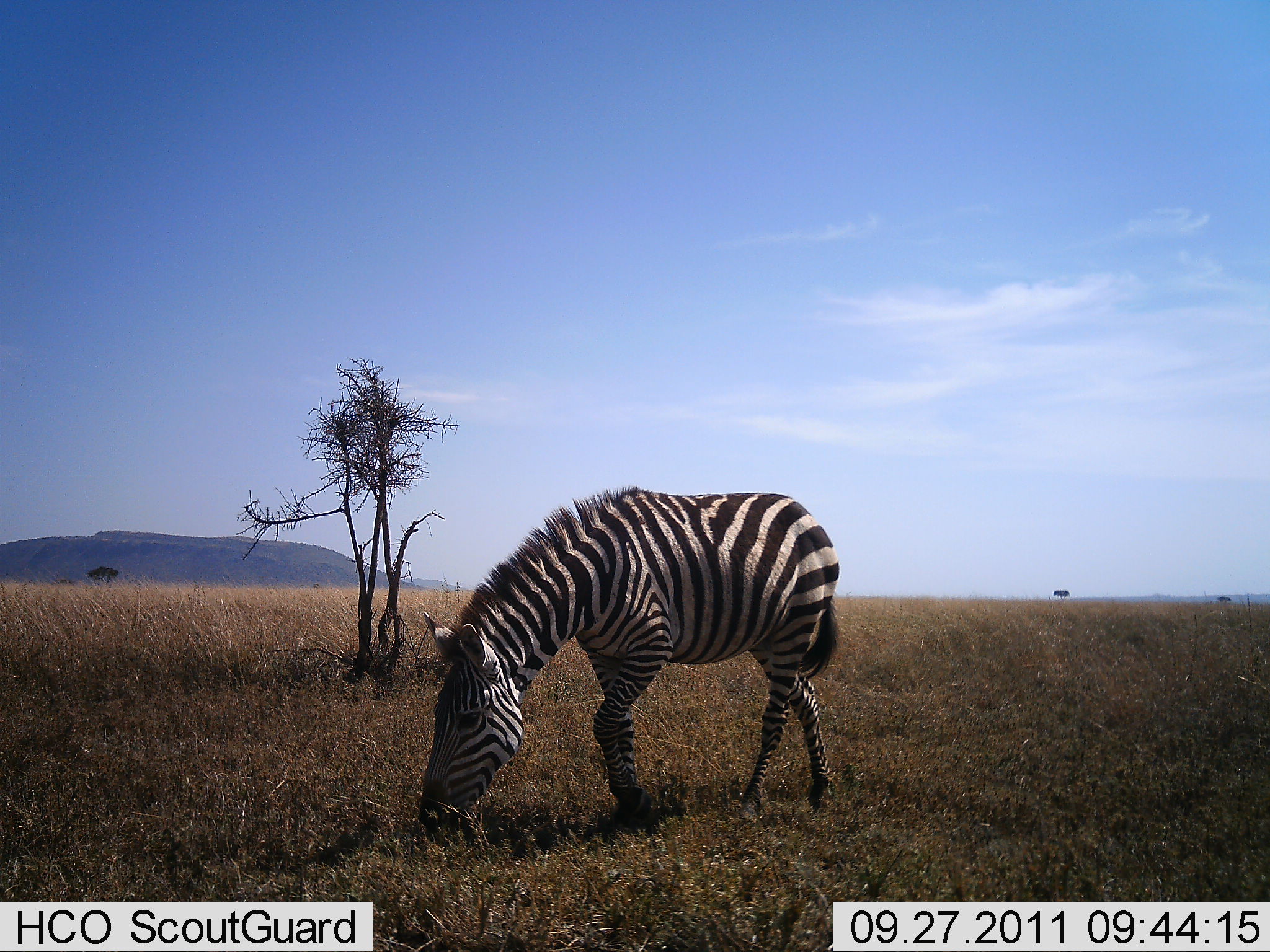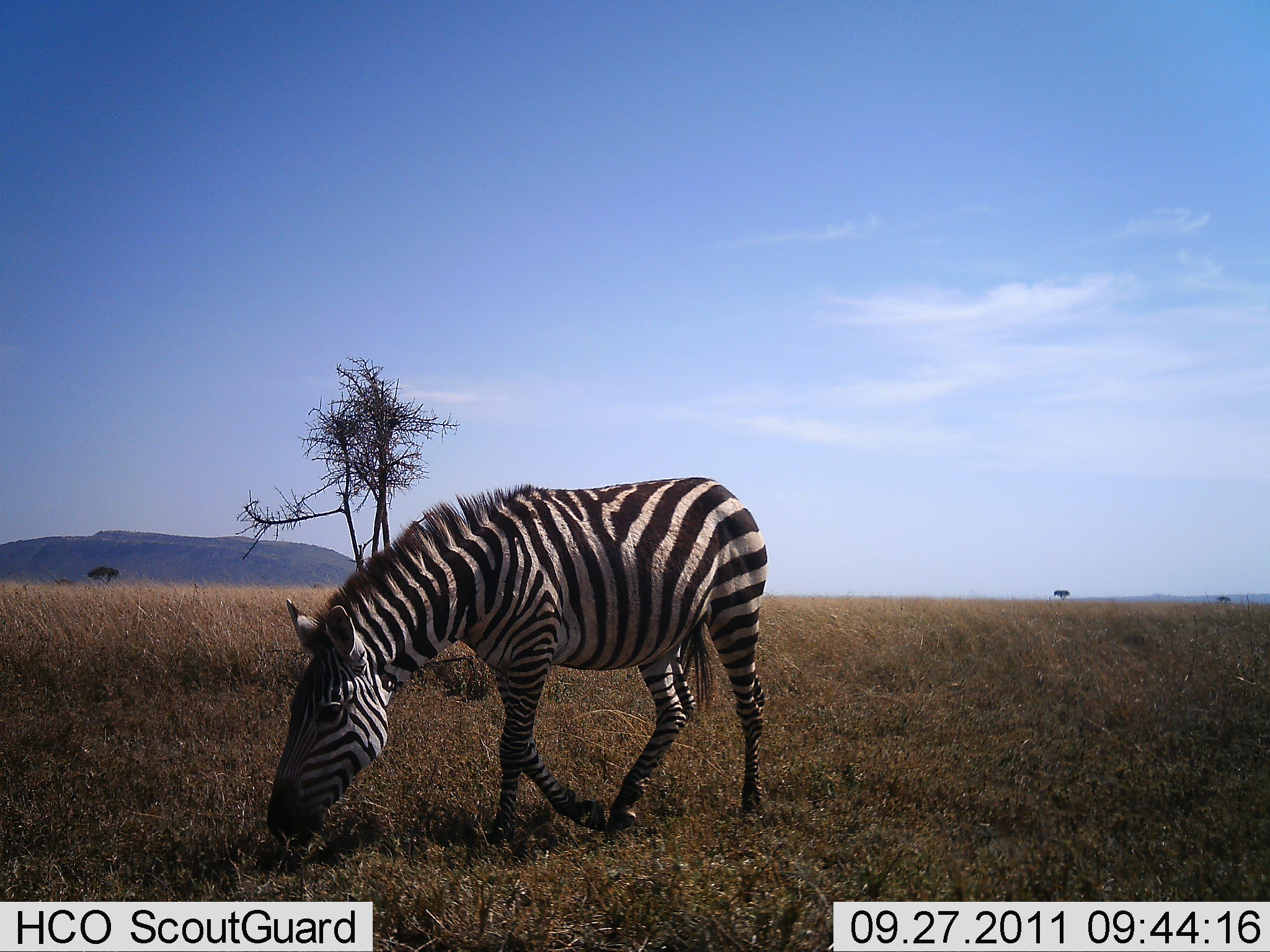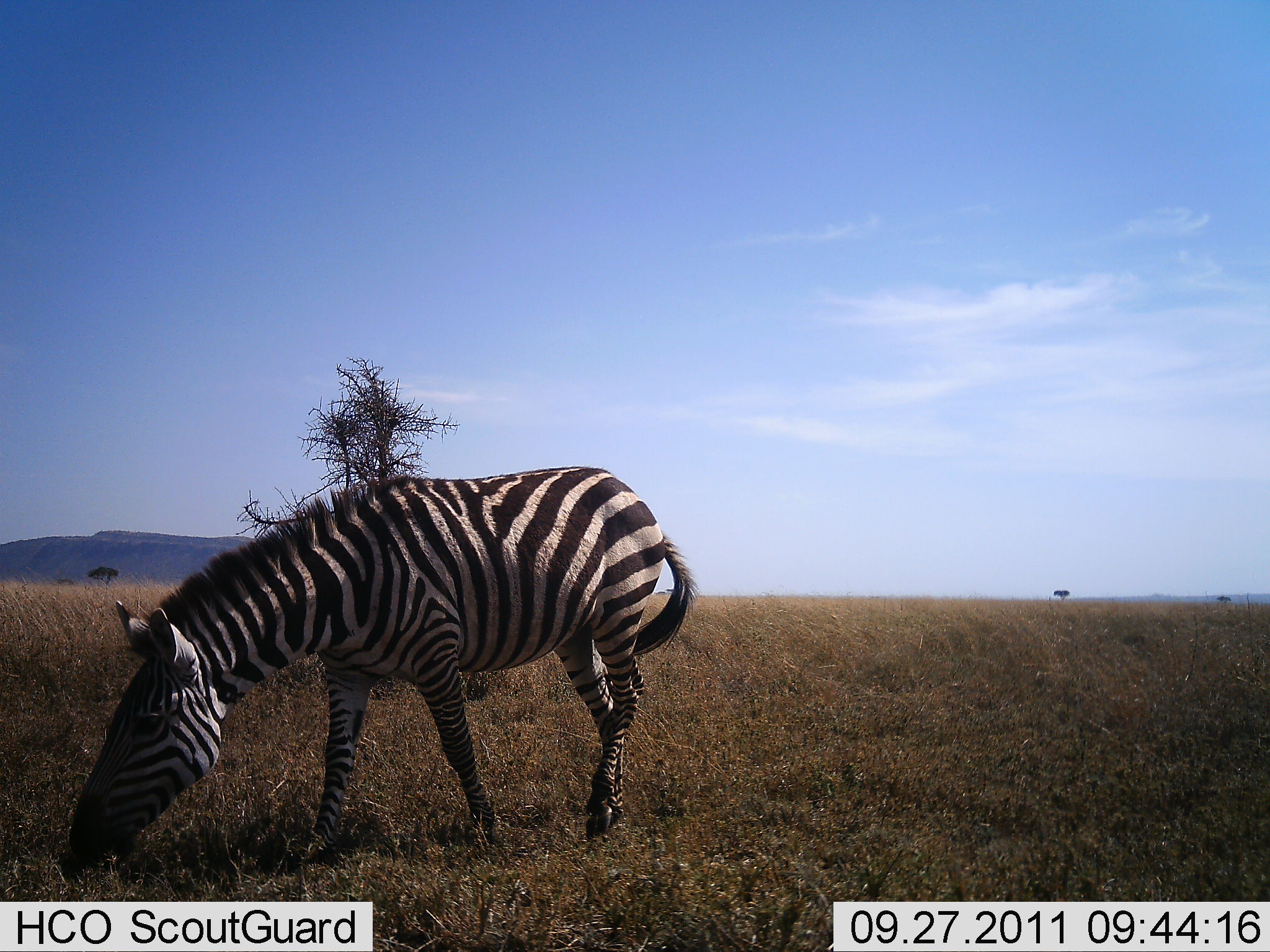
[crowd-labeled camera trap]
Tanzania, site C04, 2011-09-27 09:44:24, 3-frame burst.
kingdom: Animalia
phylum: Chordata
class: Mammalia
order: Perissodactyla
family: Equidae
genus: Equus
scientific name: Equus quagga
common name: plains zebra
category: zebra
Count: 1.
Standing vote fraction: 12%.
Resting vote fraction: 0%.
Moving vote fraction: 44%.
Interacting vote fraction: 0%.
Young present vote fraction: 0%.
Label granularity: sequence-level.